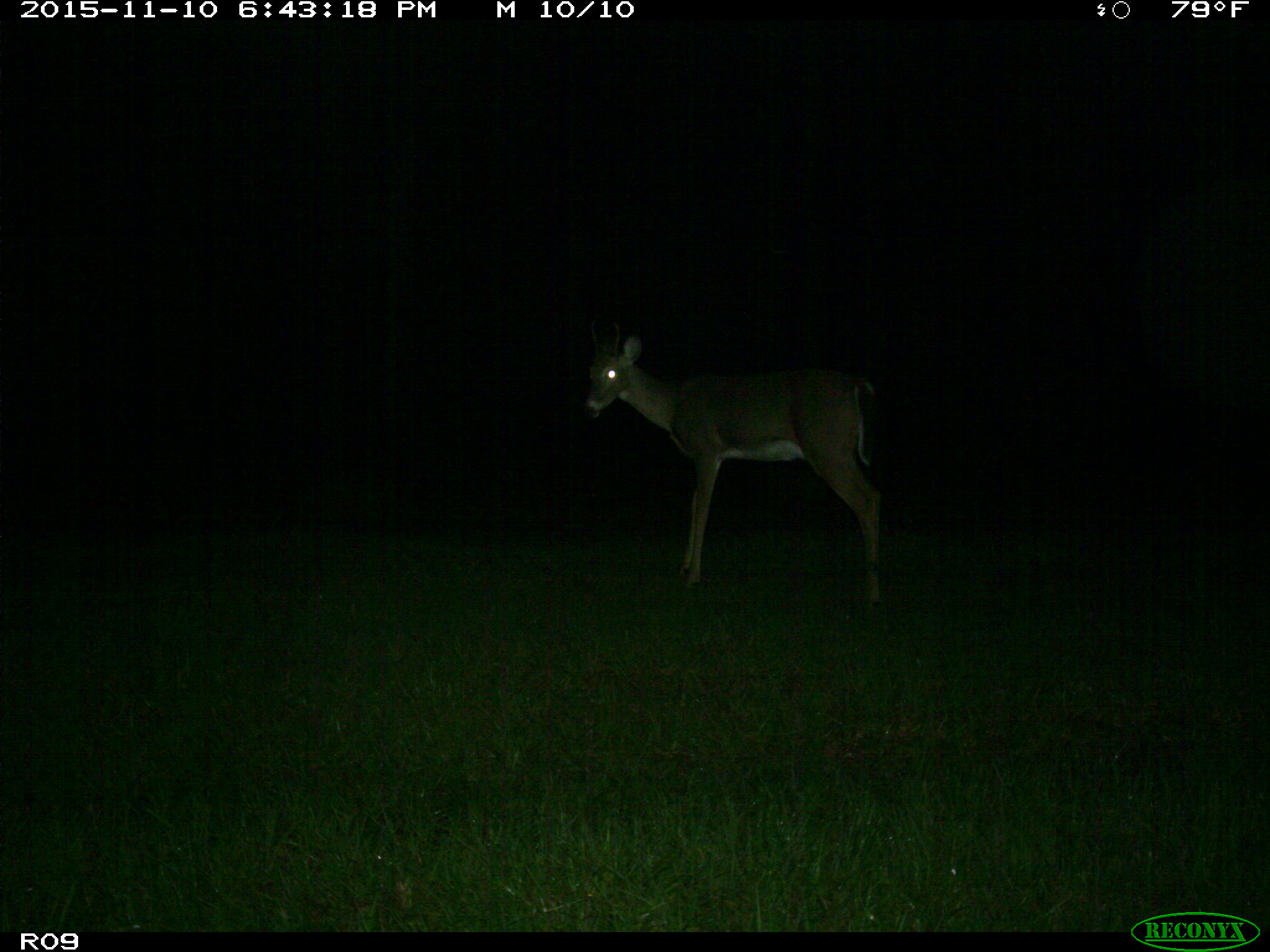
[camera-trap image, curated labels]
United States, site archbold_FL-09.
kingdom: Animalia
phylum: Chordata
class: Mammalia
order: Artiodactyla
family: Cervidae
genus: Odocoileus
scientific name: Odocoileus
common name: deer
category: unidentified deer